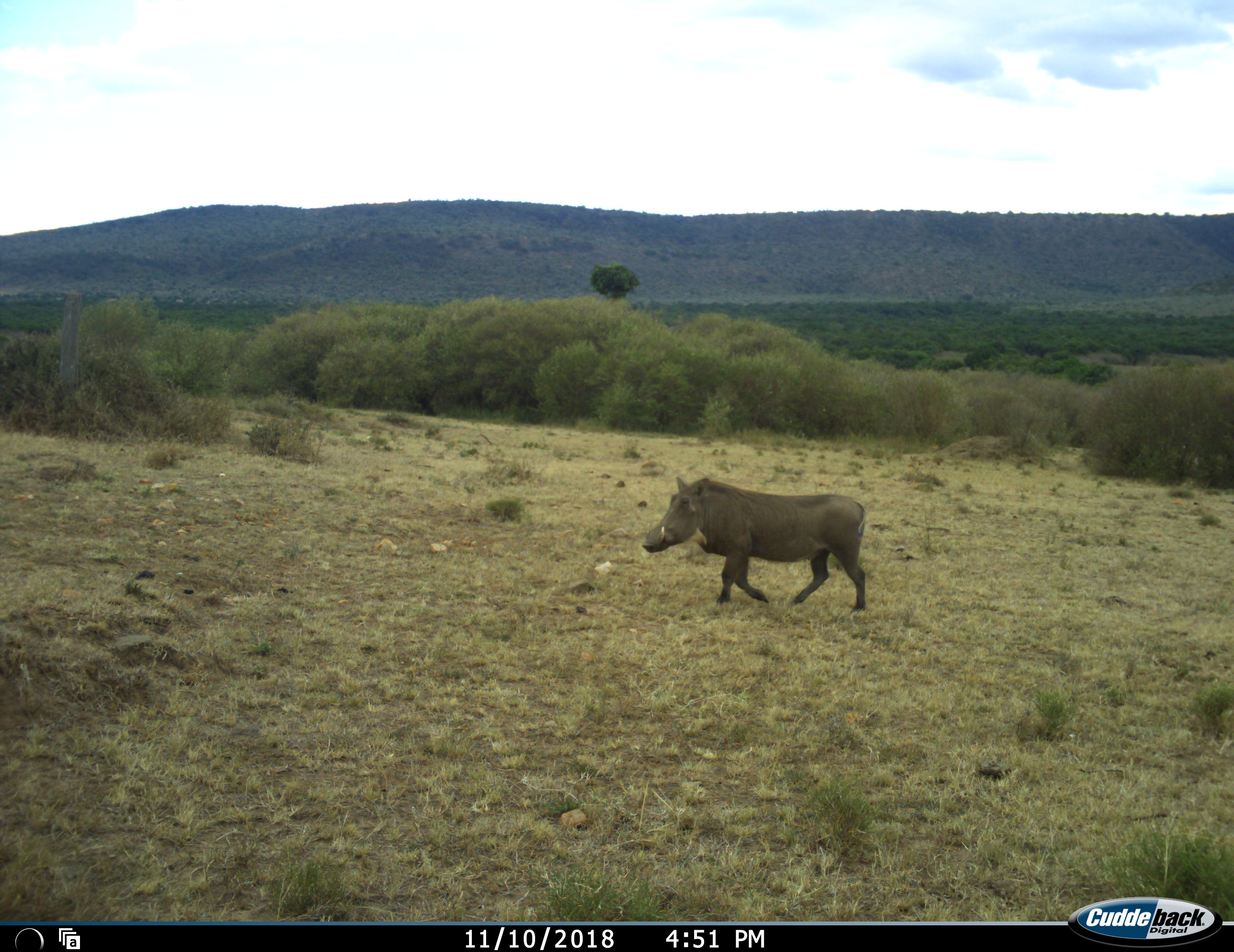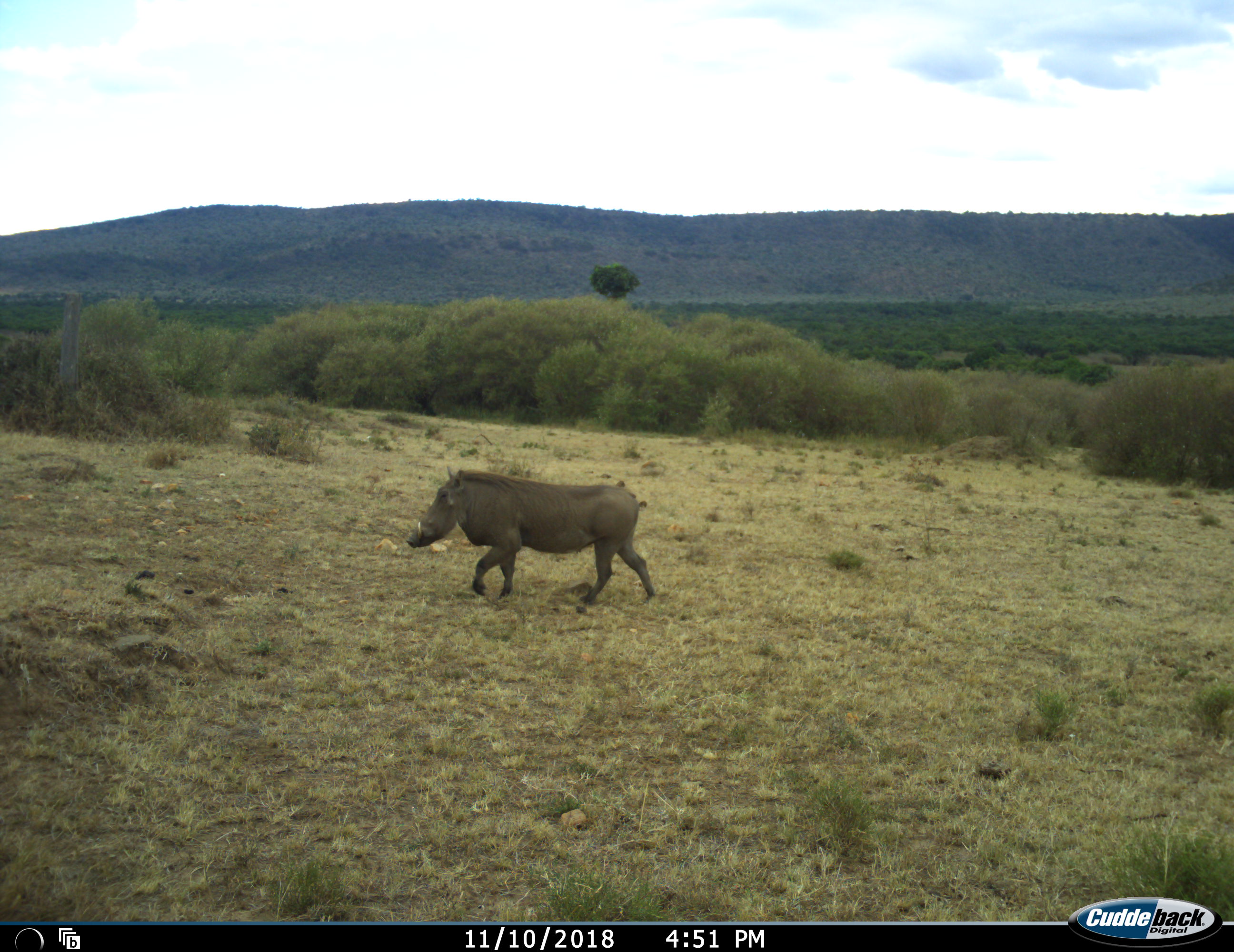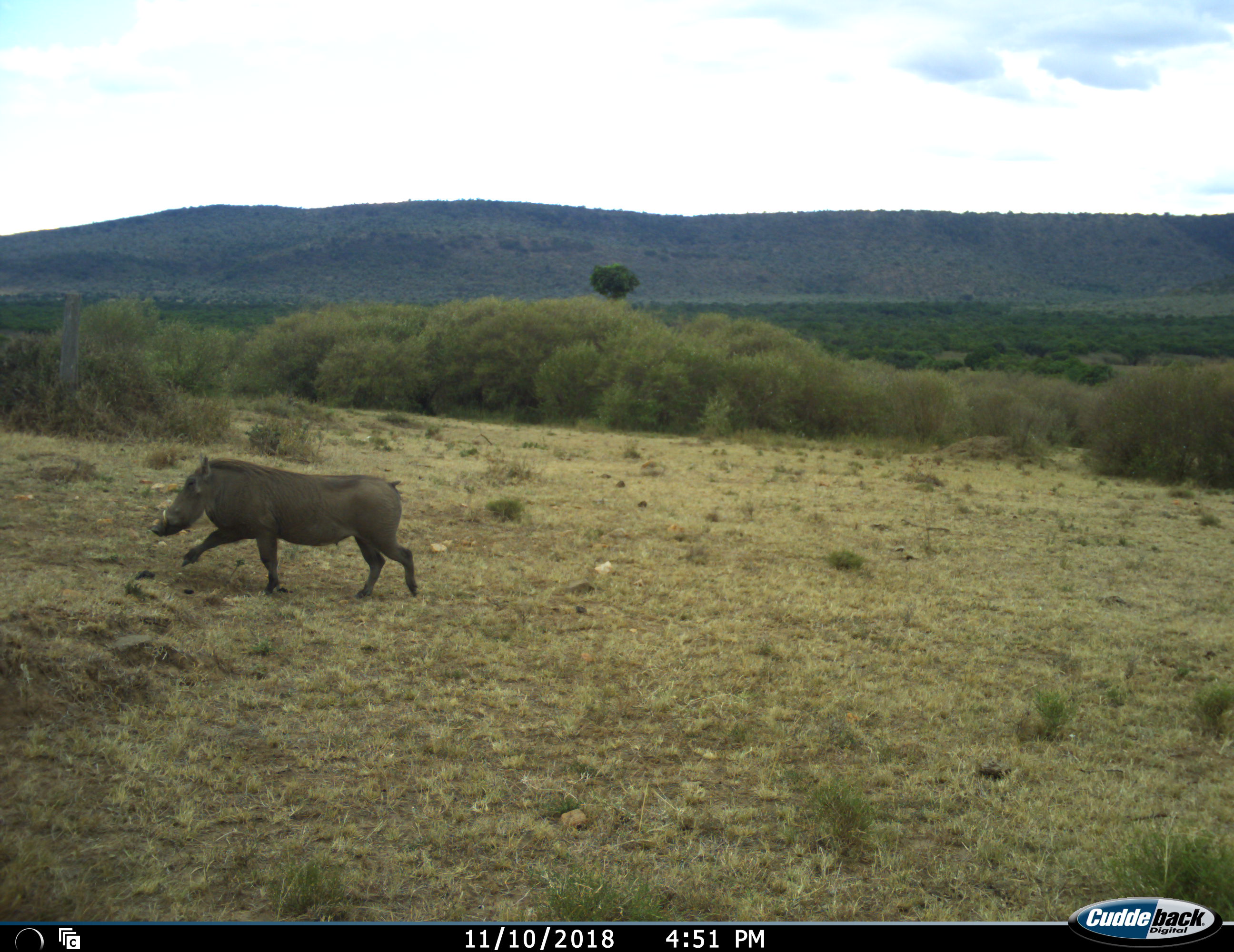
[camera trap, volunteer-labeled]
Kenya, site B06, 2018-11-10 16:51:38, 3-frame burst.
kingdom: Animalia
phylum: Chordata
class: Mammalia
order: Artiodactyla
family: Suidae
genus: Phacochoerus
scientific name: Phacochoerus africanus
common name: warthog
Warthog (Phacochoerus africanus), count 1. Behavior (volunteer vote fractions): standing 0%, resting 0%, moving 100%, interacting 0%. Young present (vote fraction): 0%. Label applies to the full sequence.